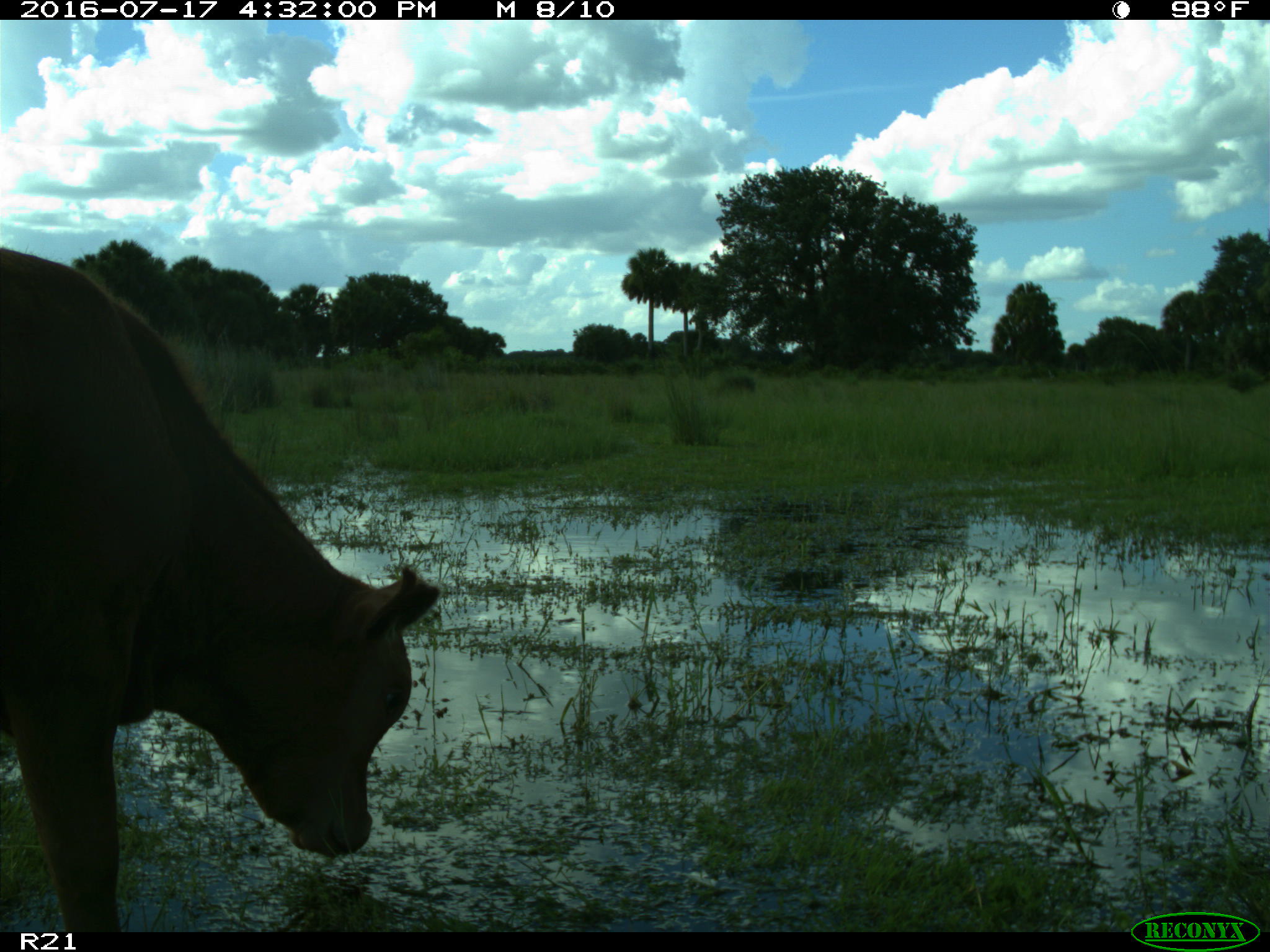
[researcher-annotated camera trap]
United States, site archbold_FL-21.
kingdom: Animalia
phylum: Chordata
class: Mammalia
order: Artiodactyla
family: Bovidae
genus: Bos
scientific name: Bos taurus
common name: domestic cow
Bos taurus (domestic cow).